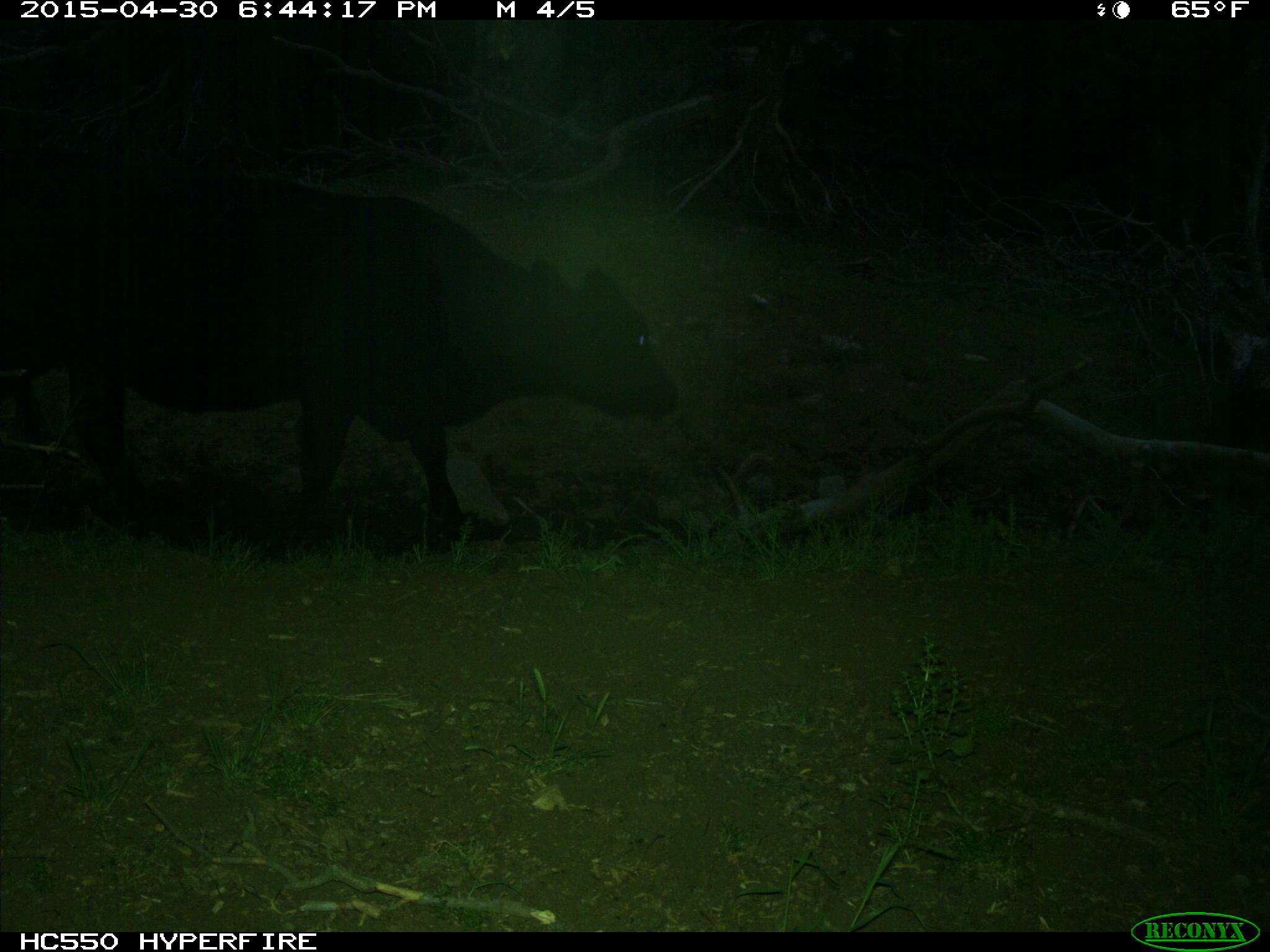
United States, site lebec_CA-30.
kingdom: Animalia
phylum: Chordata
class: Mammalia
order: Artiodactyla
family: Bovidae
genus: Bos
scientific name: Bos taurus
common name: domestic cow